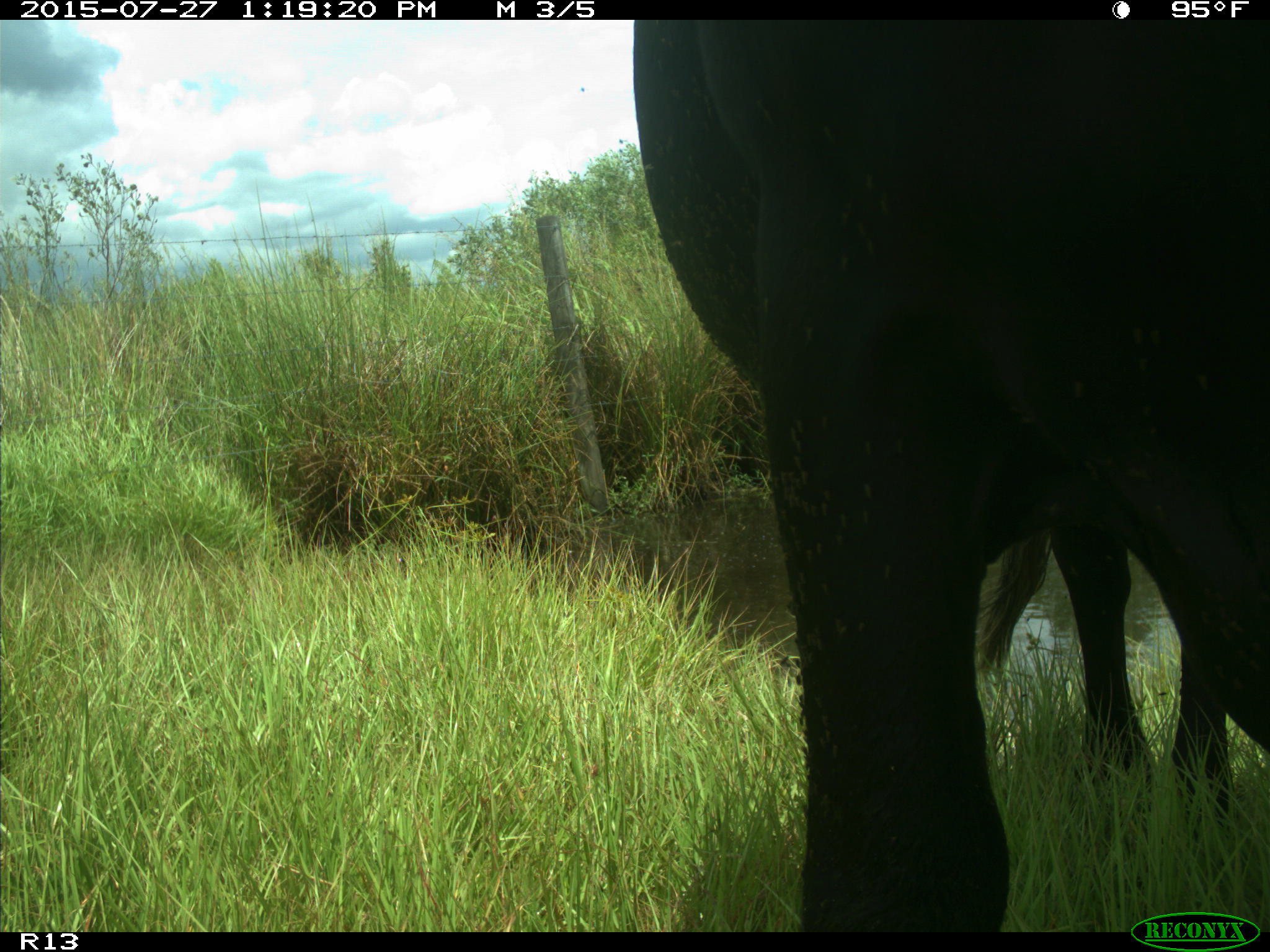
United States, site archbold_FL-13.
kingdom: Animalia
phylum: Chordata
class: Mammalia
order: Artiodactyla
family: Bovidae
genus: Bos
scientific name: Bos taurus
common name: domestic cow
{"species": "Bos taurus (domestic cow)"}